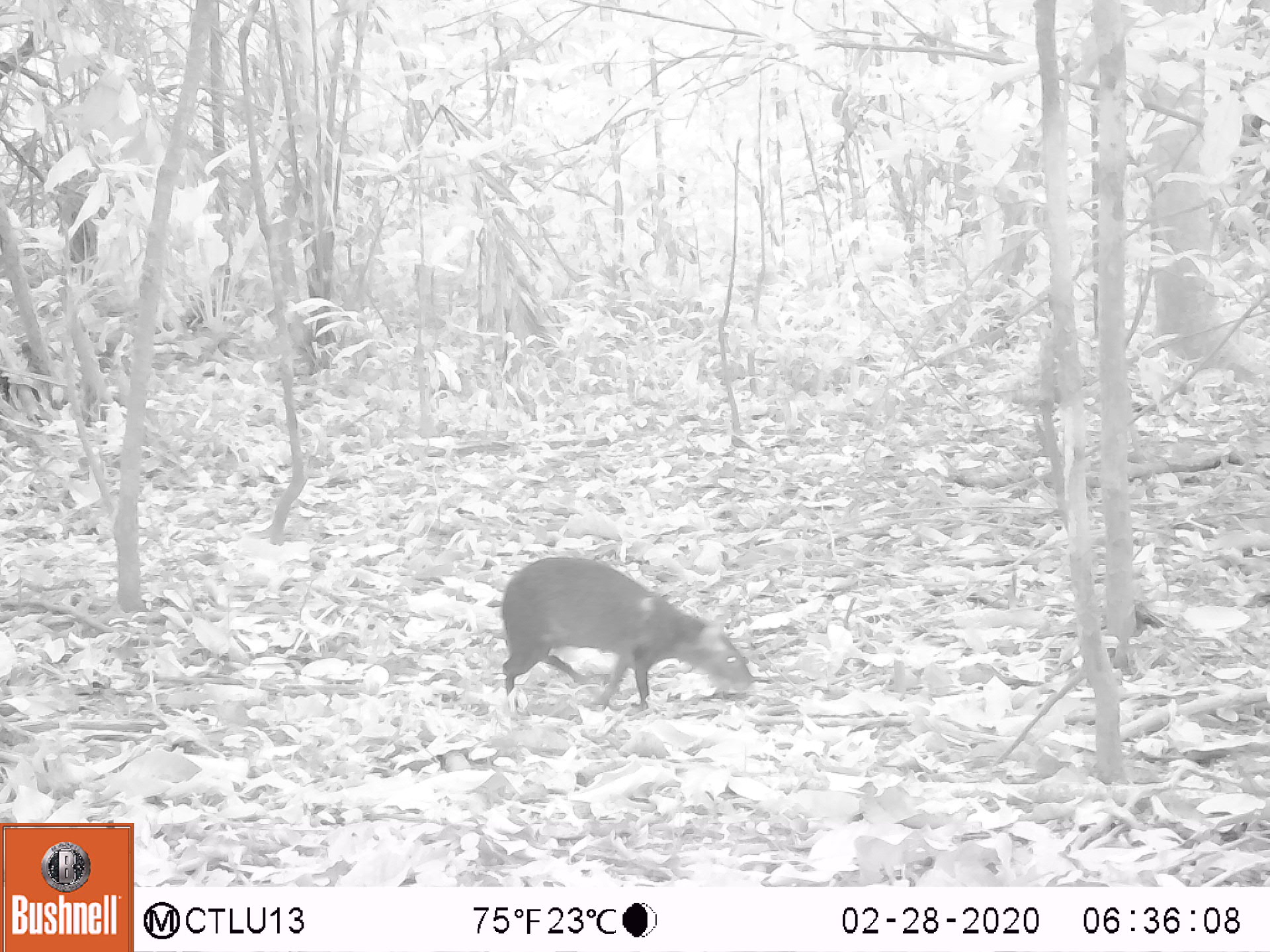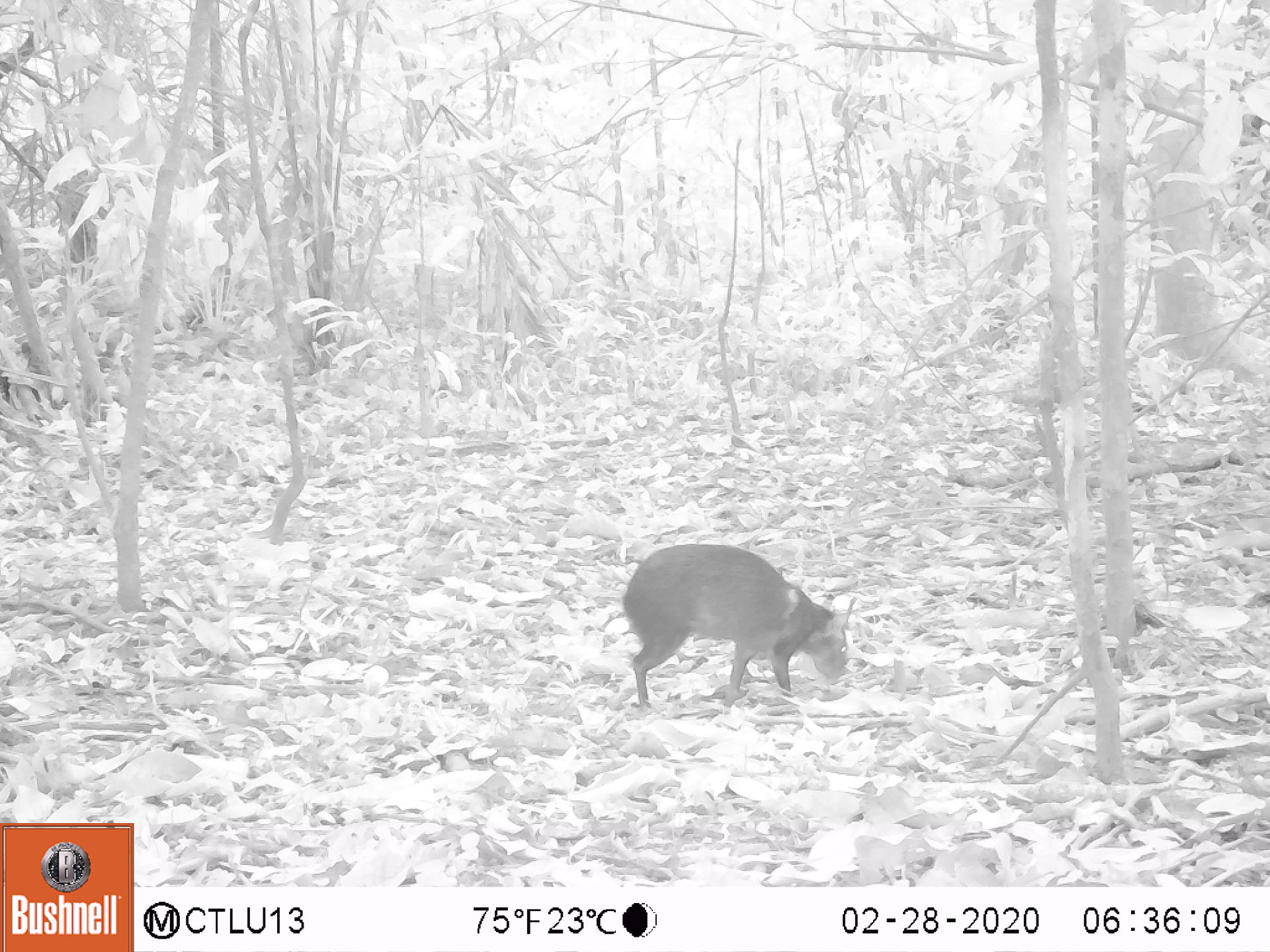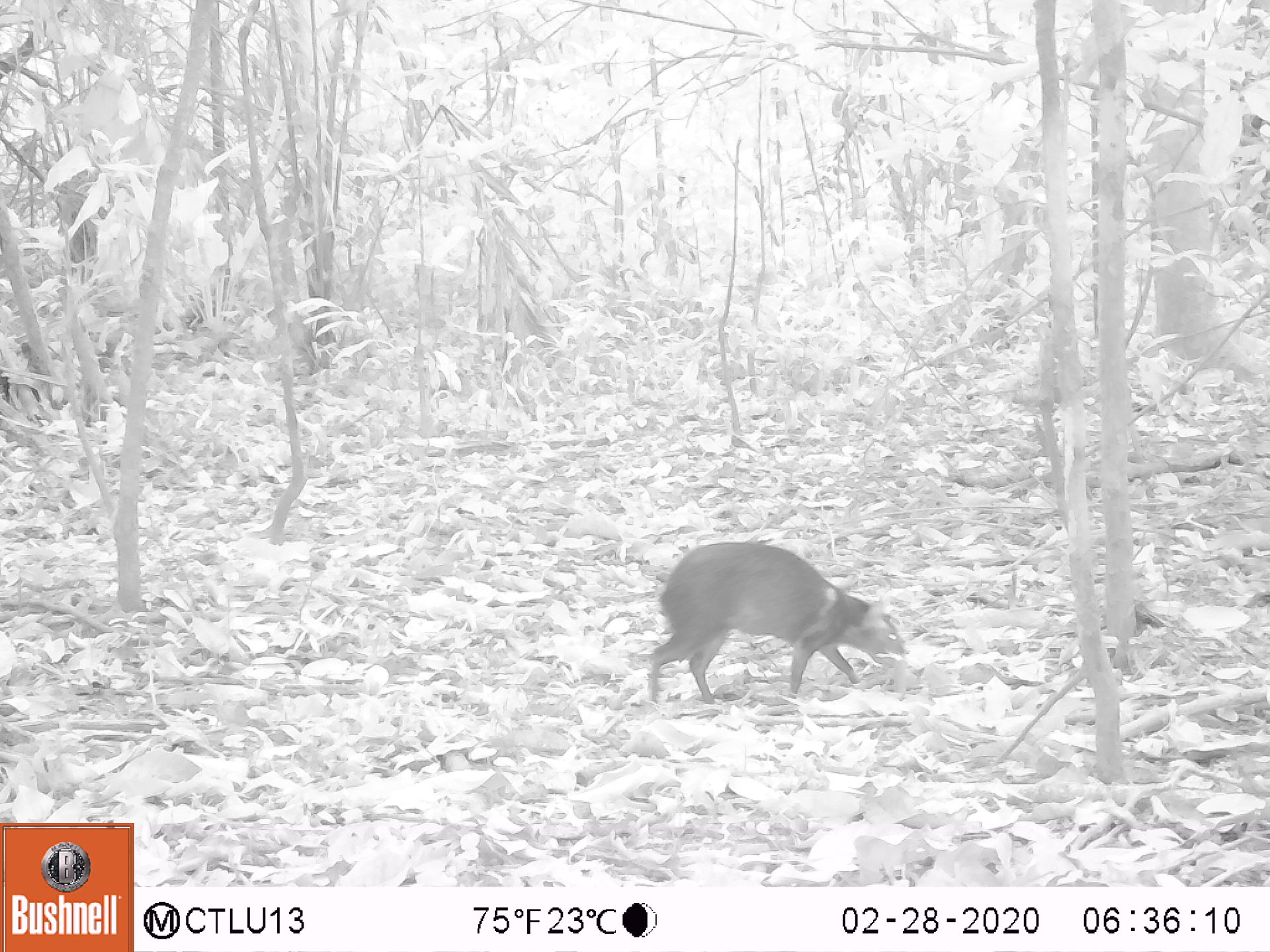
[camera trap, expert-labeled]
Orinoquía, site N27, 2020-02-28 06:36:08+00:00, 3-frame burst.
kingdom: Animalia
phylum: Chordata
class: Mammalia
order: Rodentia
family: Dasyproctidae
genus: Dasyprocta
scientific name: Dasyprocta fuliginosa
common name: black agouti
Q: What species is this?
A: Black agouti (Dasyprocta fuliginosa).